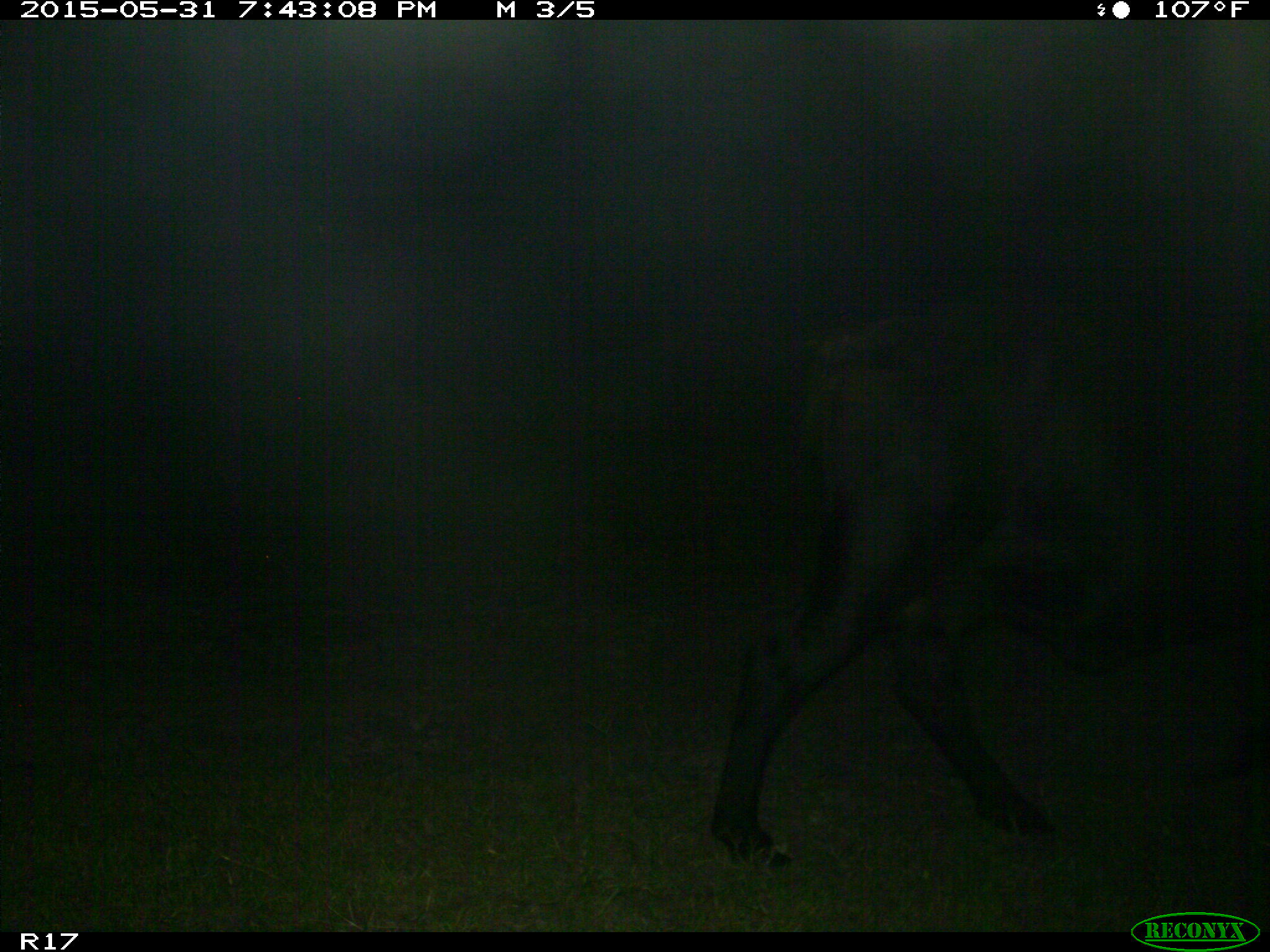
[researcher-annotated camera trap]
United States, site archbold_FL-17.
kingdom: Animalia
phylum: Chordata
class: Mammalia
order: Artiodactyla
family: Bovidae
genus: Bos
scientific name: Bos taurus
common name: domestic cow